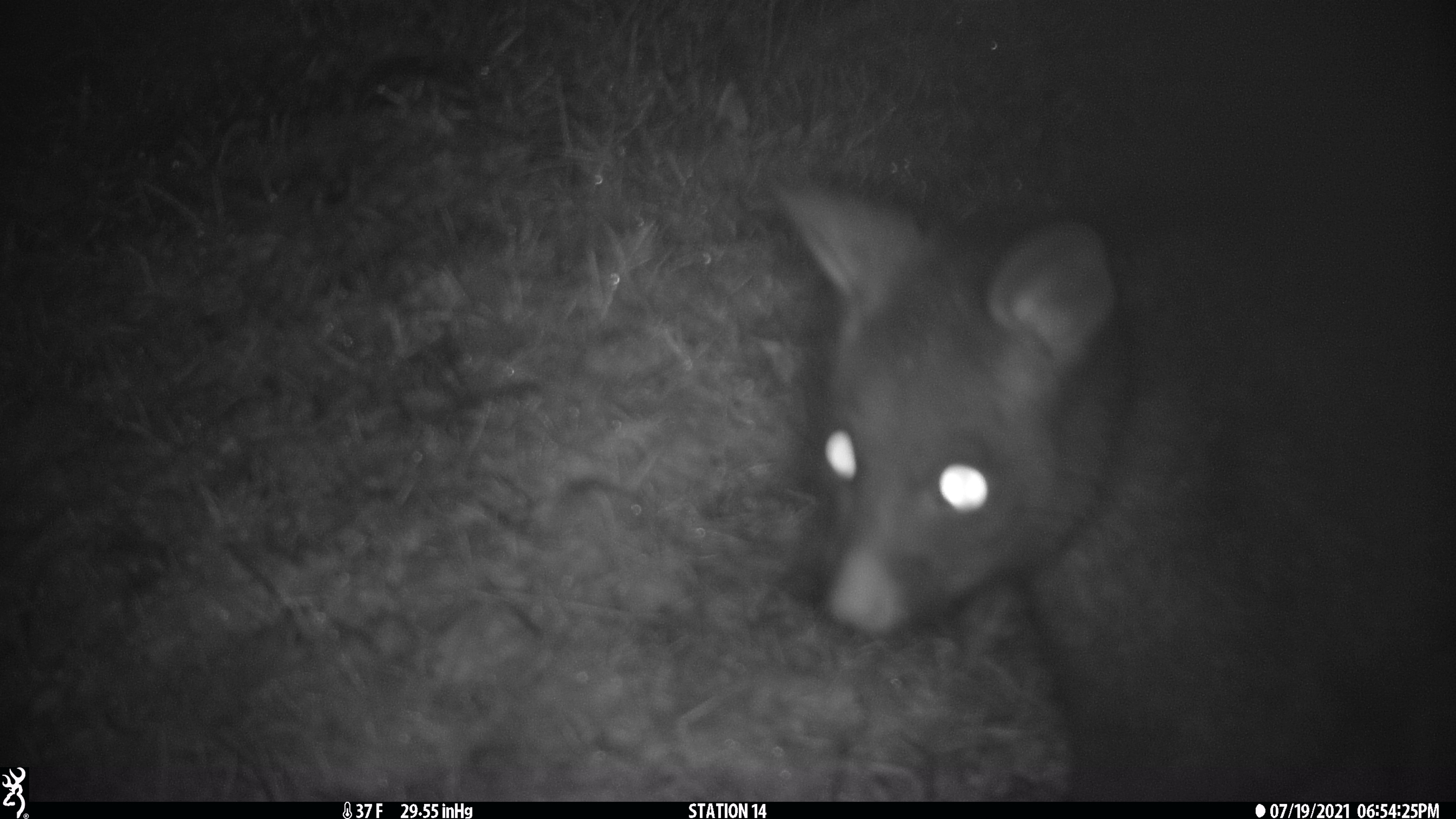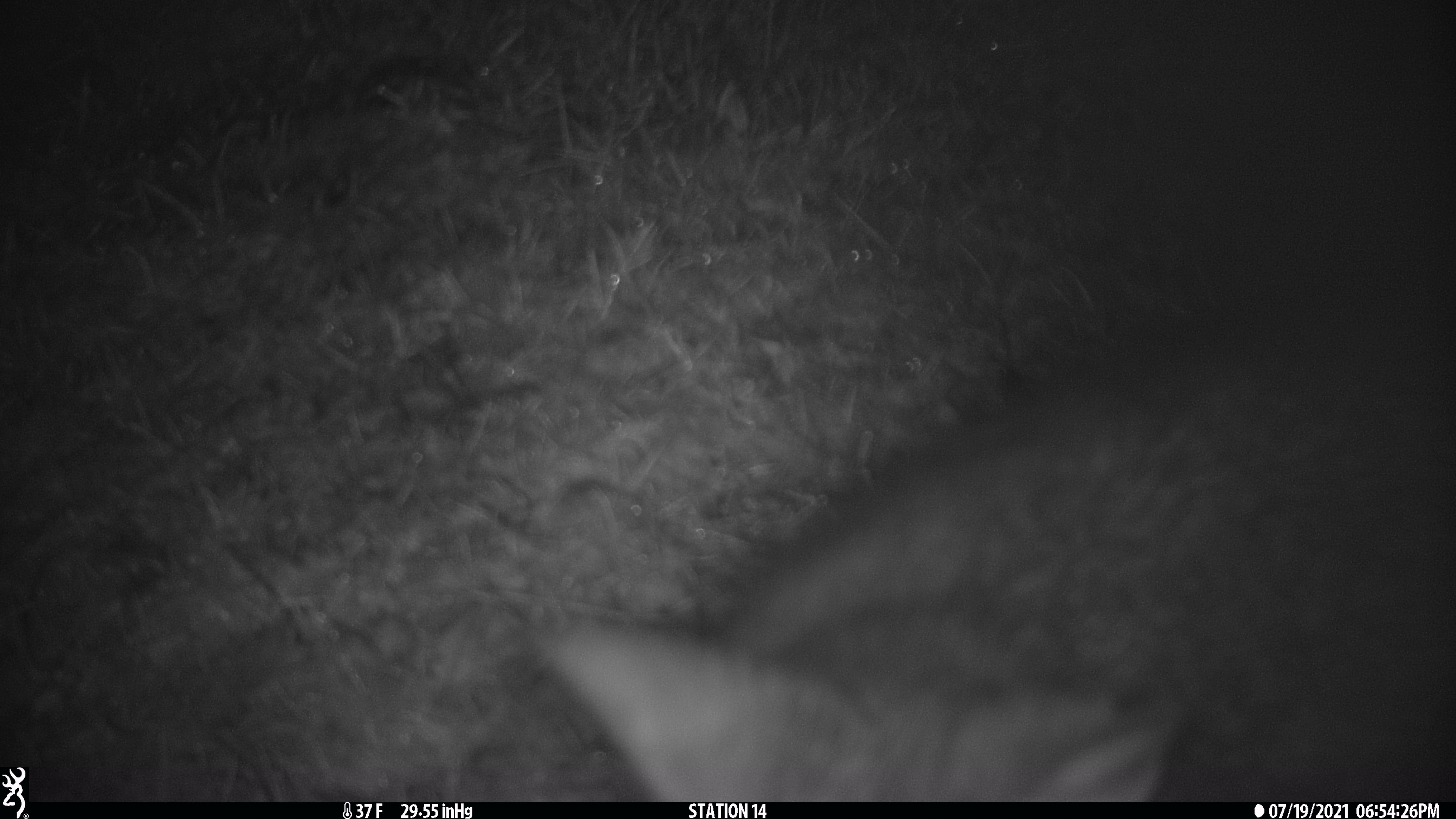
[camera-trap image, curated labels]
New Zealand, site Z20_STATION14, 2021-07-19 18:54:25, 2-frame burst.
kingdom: Animalia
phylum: Chordata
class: Mammalia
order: Diprotodontia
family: Phalangeridae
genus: Trichosurus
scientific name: Trichosurus vulpecula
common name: common brushtail possum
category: possum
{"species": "possum (common brushtail possum) (Trichosurus vulpecula)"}